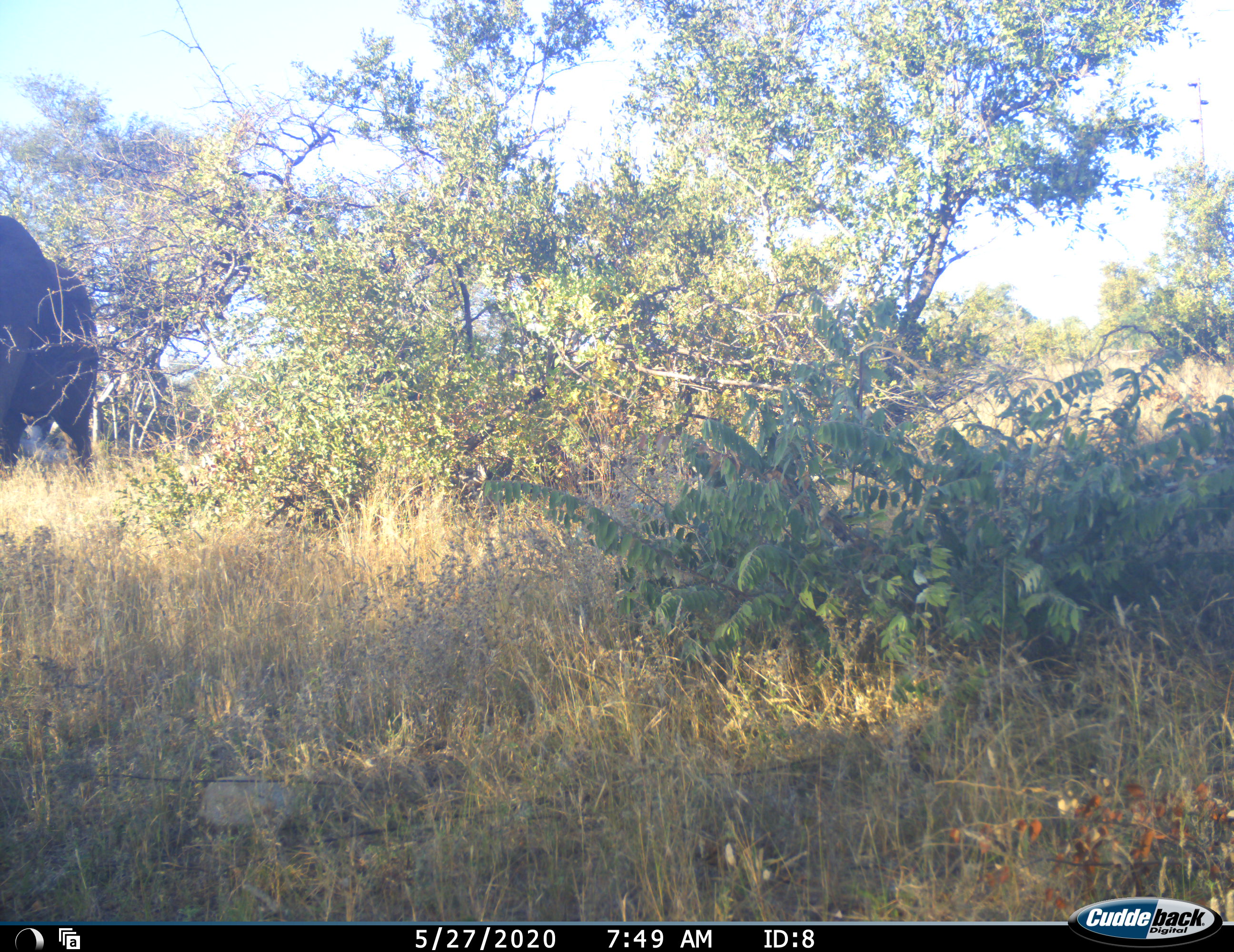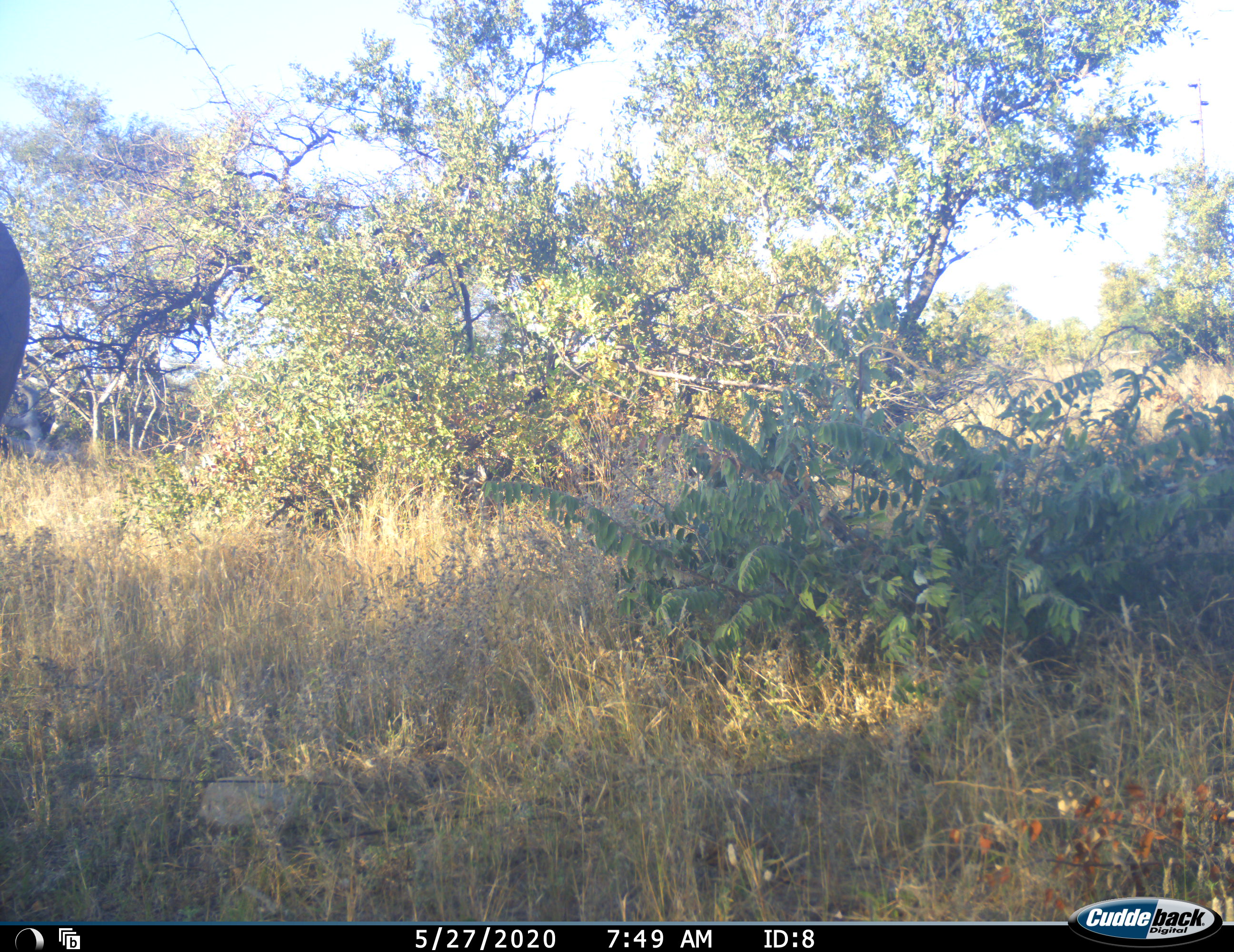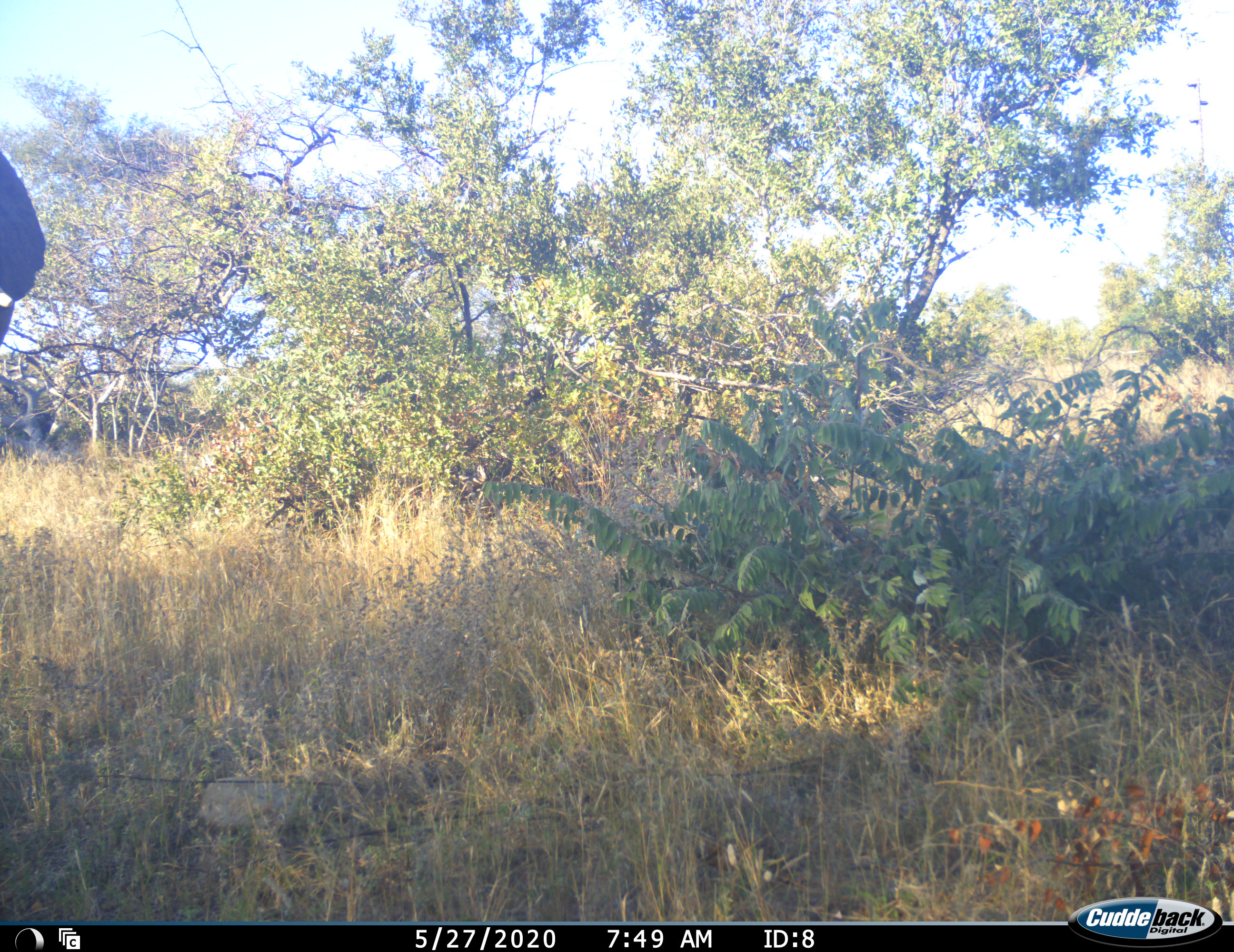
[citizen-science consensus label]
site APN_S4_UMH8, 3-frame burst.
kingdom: Animalia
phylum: Chordata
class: Mammalia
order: Proboscidea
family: Elephantidae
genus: Loxodonta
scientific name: Loxodonta africana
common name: african bush elephant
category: elephant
Elephant (african bush elephant) (Loxodonta africana), count 1. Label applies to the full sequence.